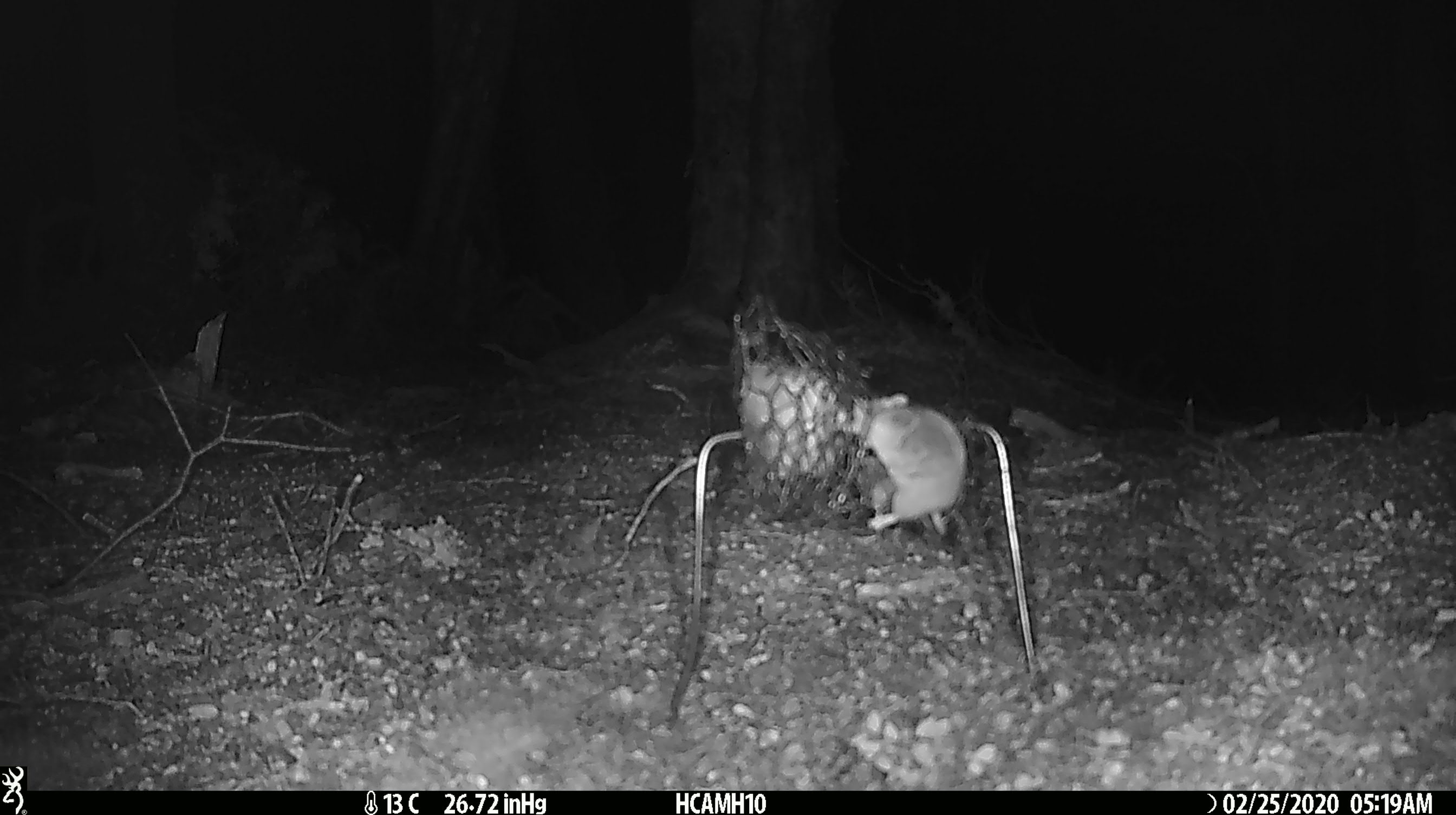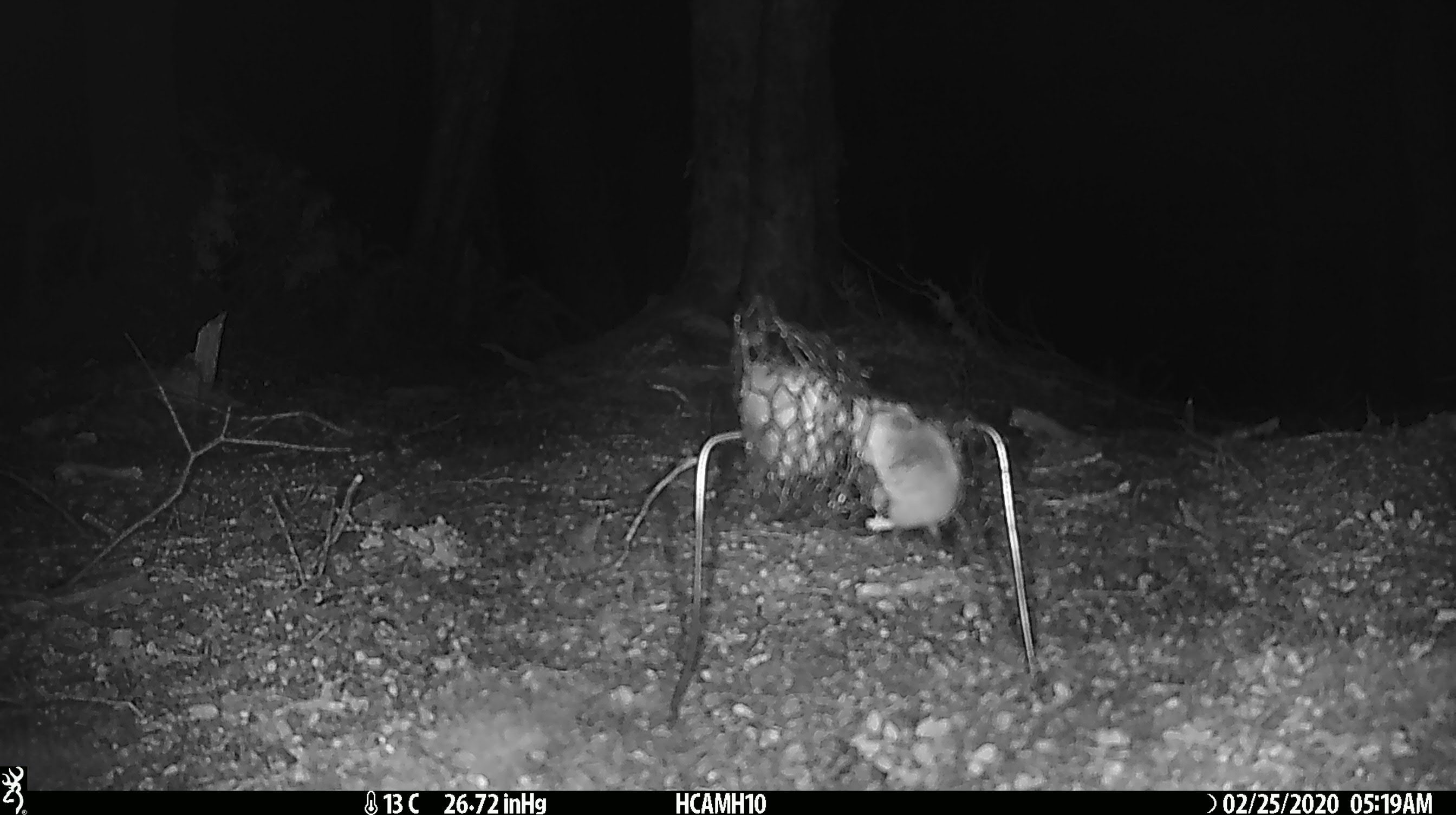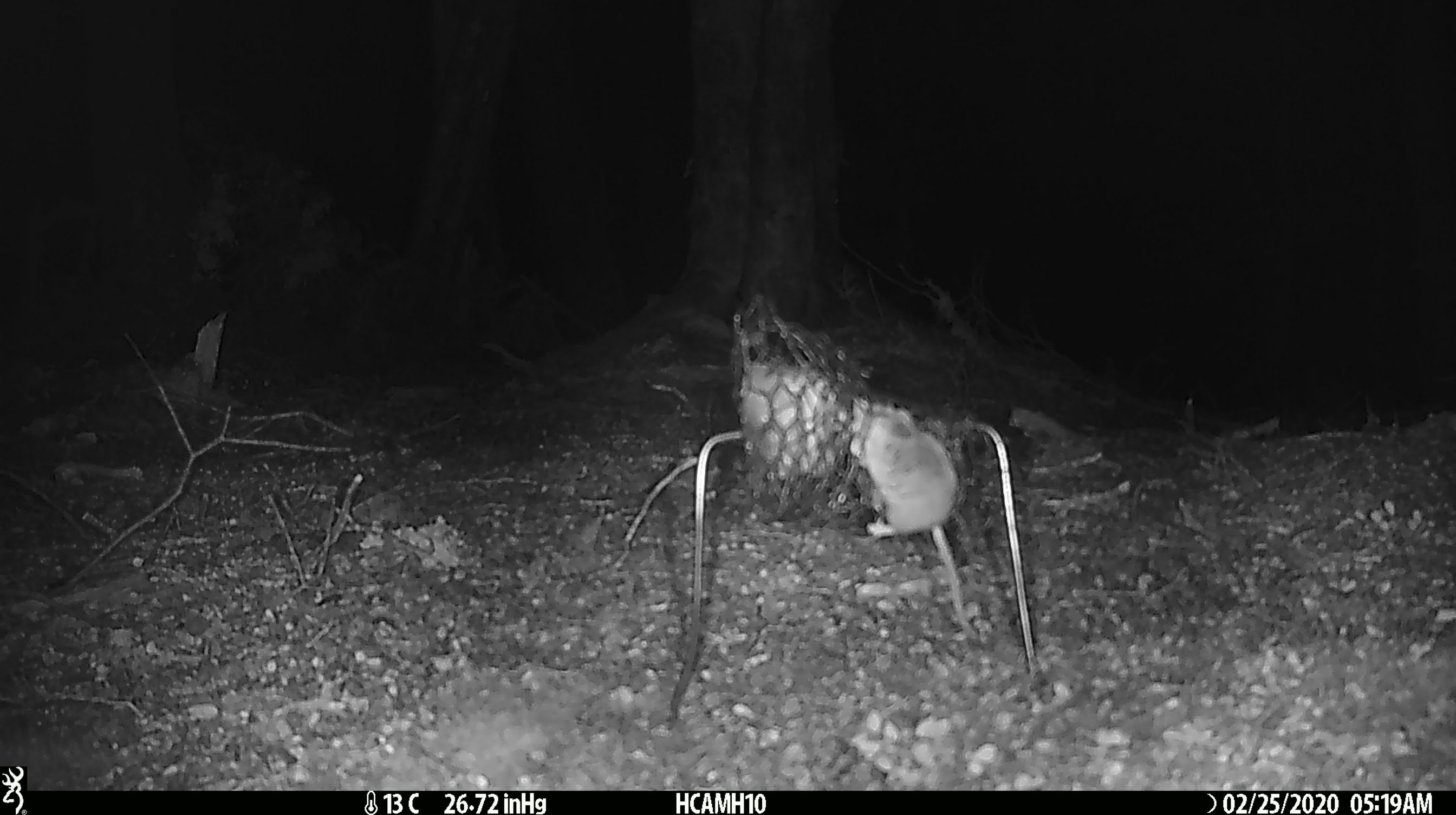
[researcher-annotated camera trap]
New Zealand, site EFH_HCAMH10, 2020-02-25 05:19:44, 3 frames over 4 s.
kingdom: Animalia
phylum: Chordata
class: Mammalia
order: Rodentia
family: Muridae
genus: Mus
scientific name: Mus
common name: mouse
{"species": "mouse (Mus)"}